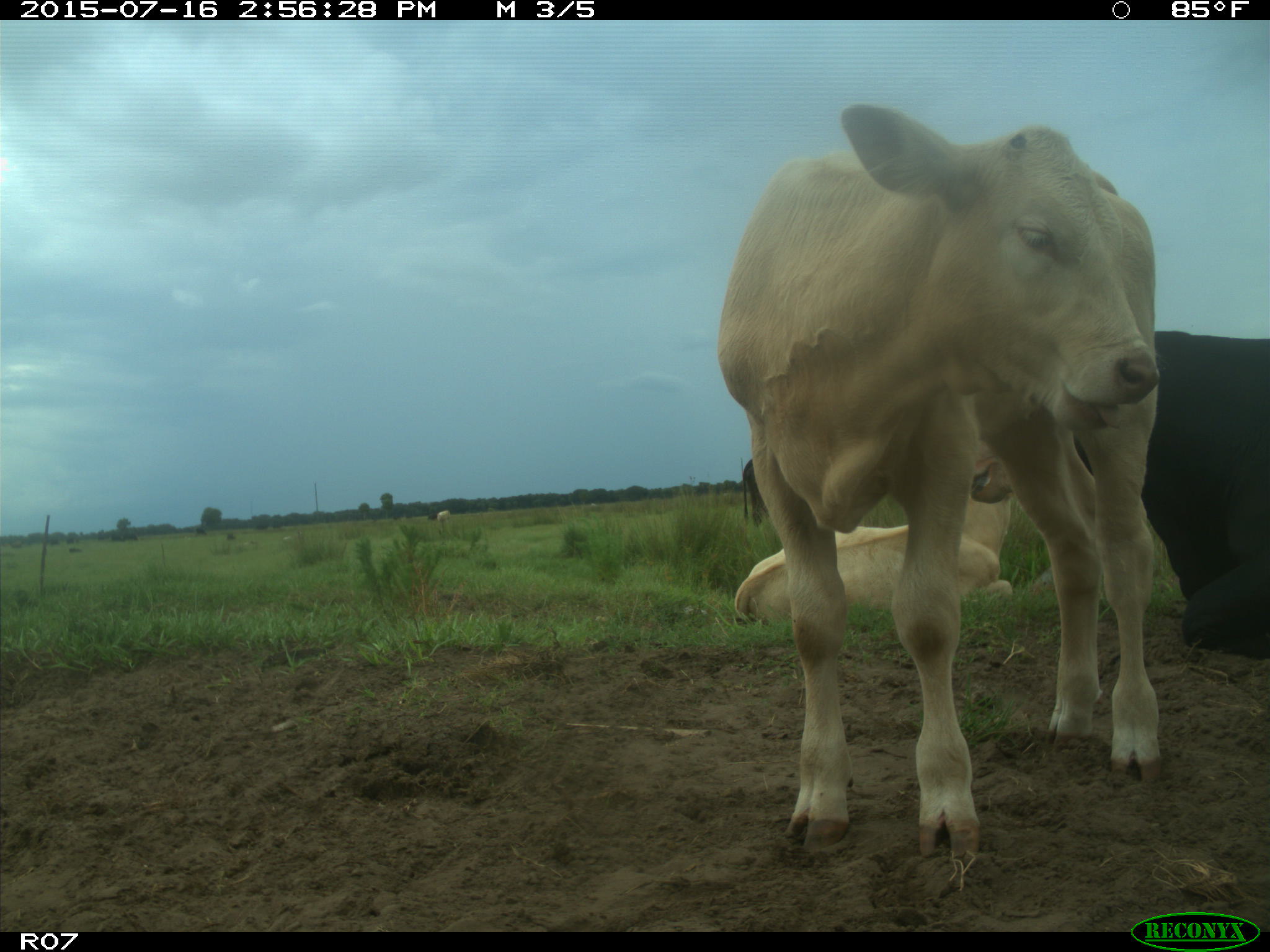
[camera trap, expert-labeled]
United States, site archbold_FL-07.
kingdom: Animalia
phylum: Chordata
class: Mammalia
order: Artiodactyla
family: Bovidae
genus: Bos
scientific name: Bos taurus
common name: domestic cow